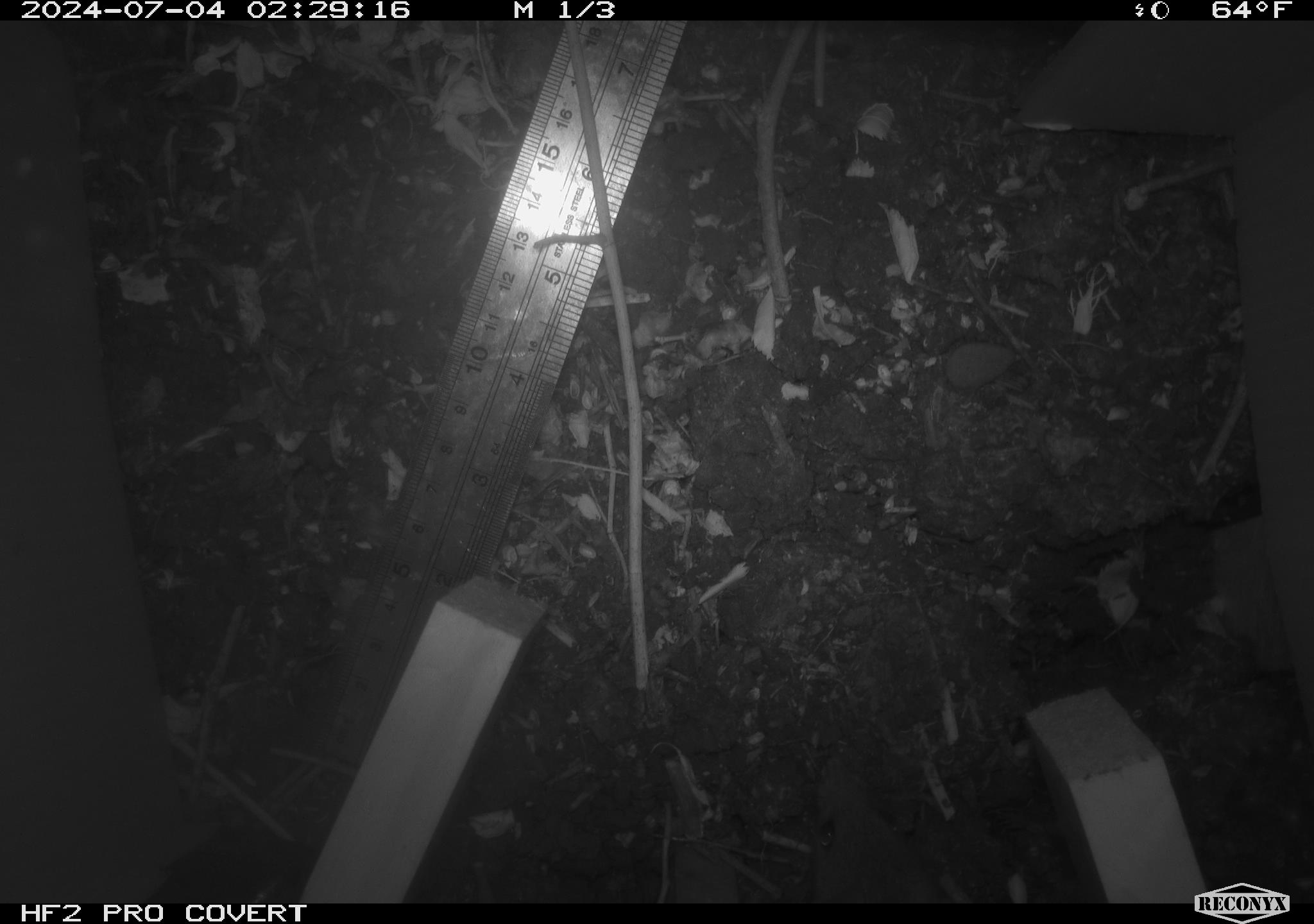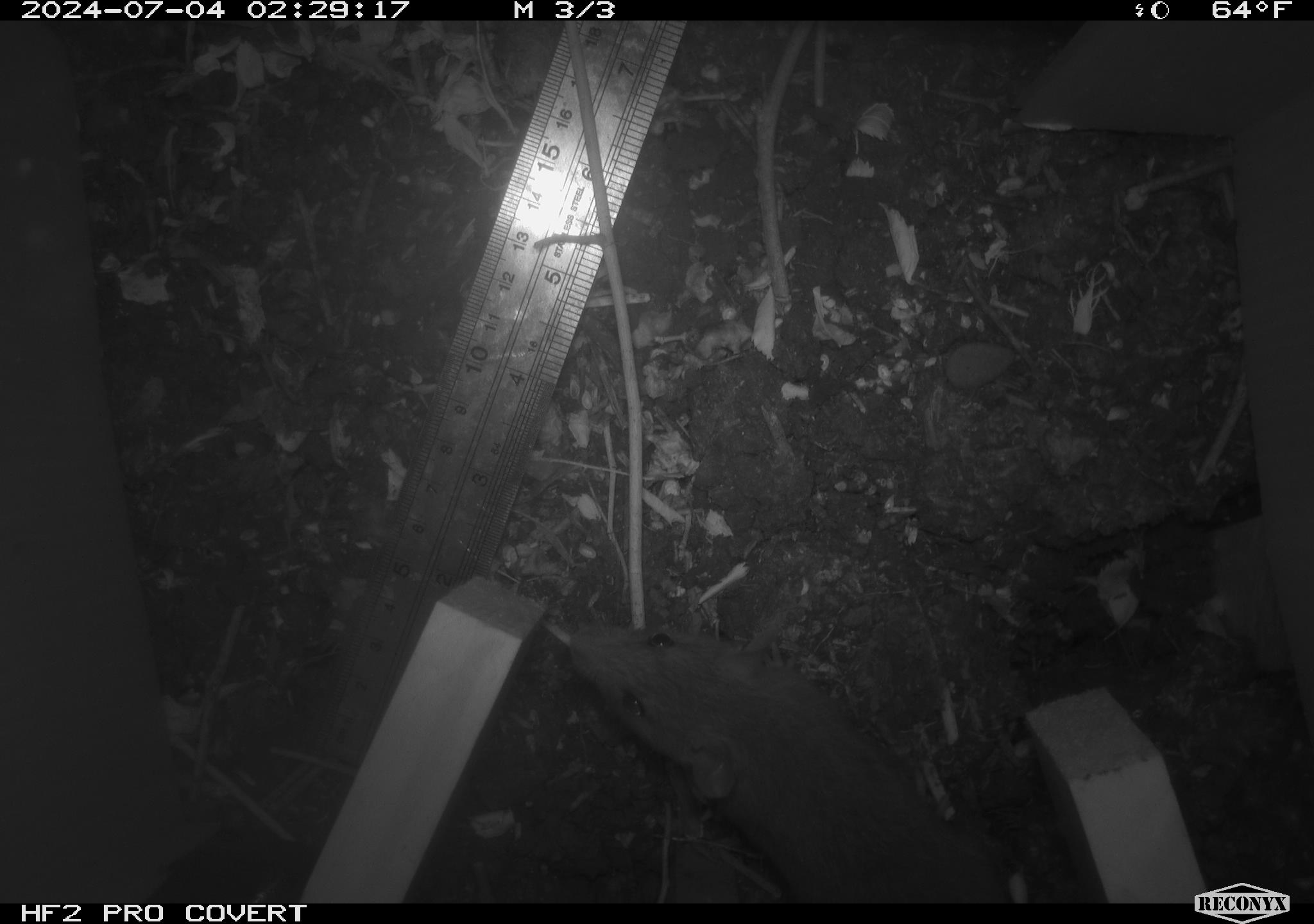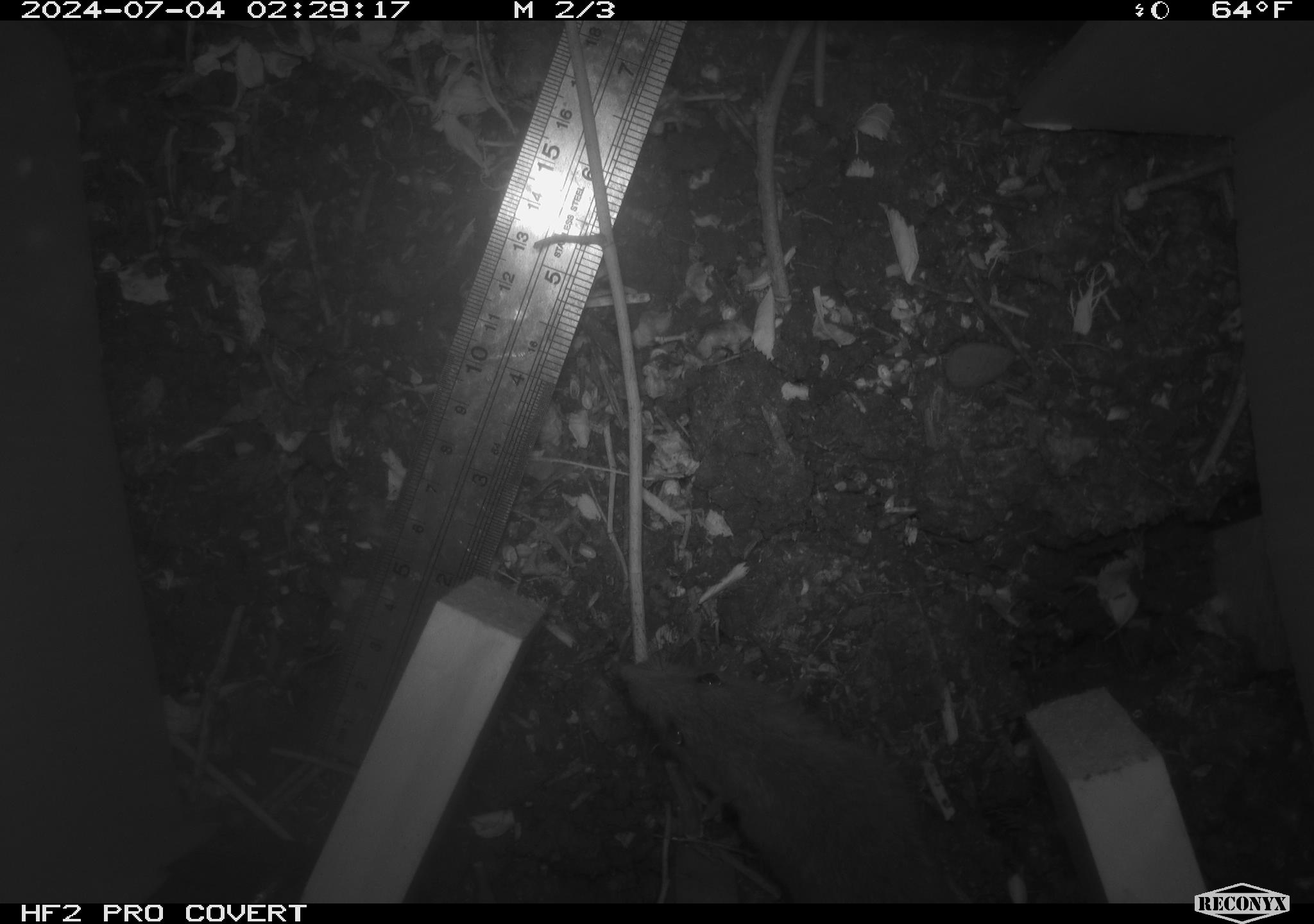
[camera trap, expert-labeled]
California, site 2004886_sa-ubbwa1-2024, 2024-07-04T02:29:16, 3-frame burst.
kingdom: Animalia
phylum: Chordata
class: Mammalia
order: Rodentia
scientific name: Rodentia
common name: woodrat or rat or mouse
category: woodrat or rat or mouse species